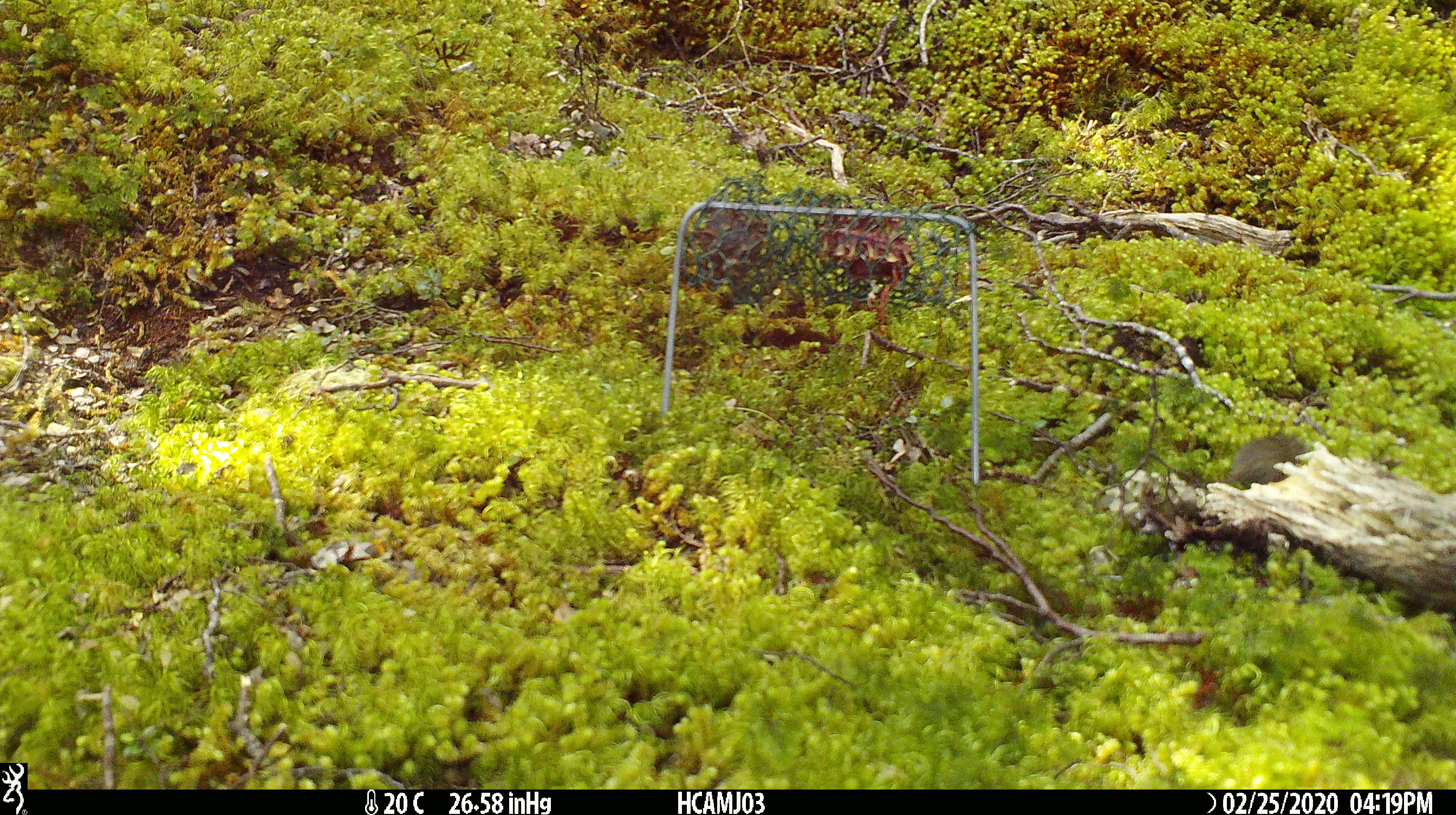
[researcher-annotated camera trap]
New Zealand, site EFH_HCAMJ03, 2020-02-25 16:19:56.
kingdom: Animalia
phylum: Chordata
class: Mammalia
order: Rodentia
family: Muridae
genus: Mus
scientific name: Mus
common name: mouse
Mouse (Mus).